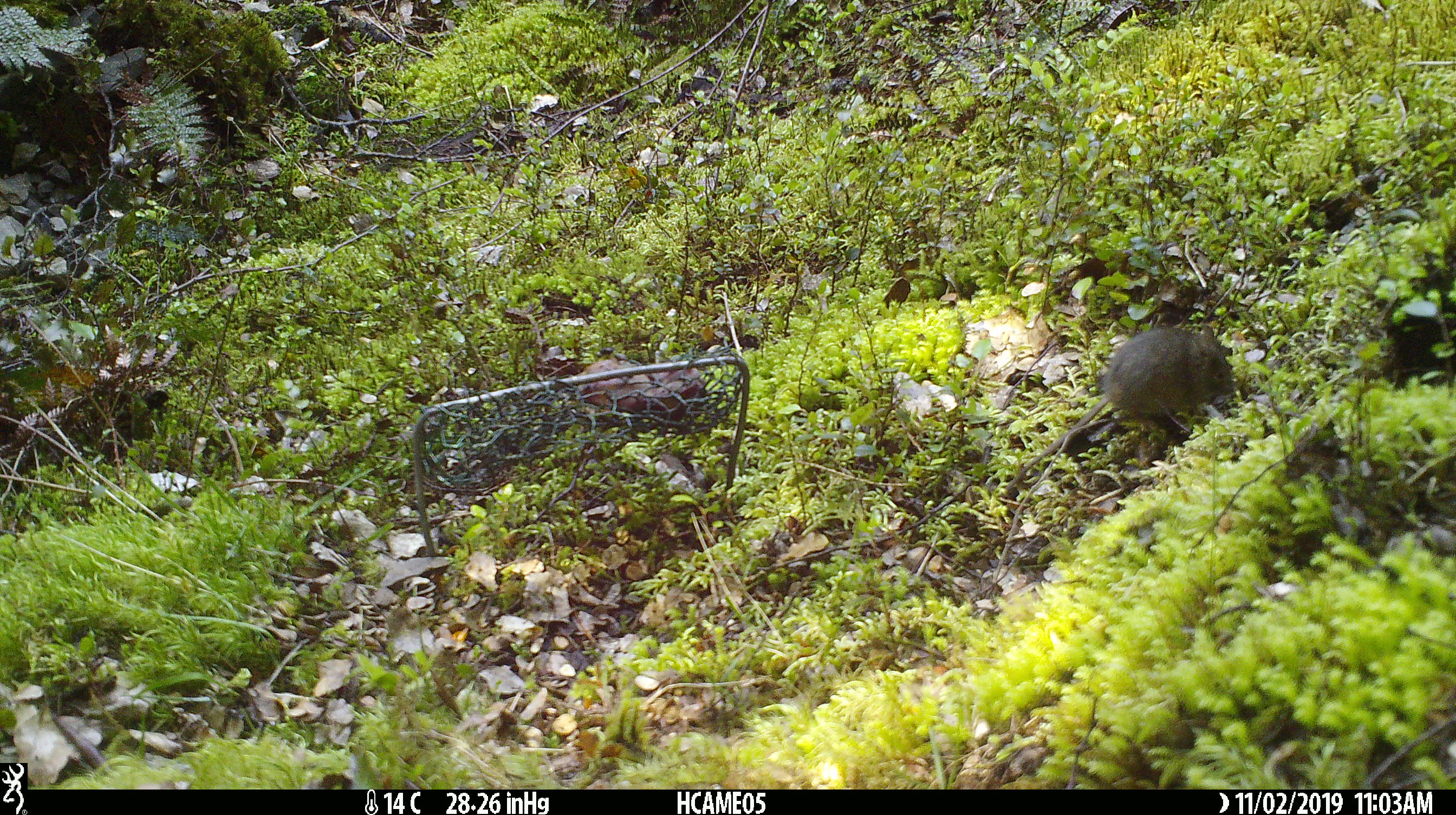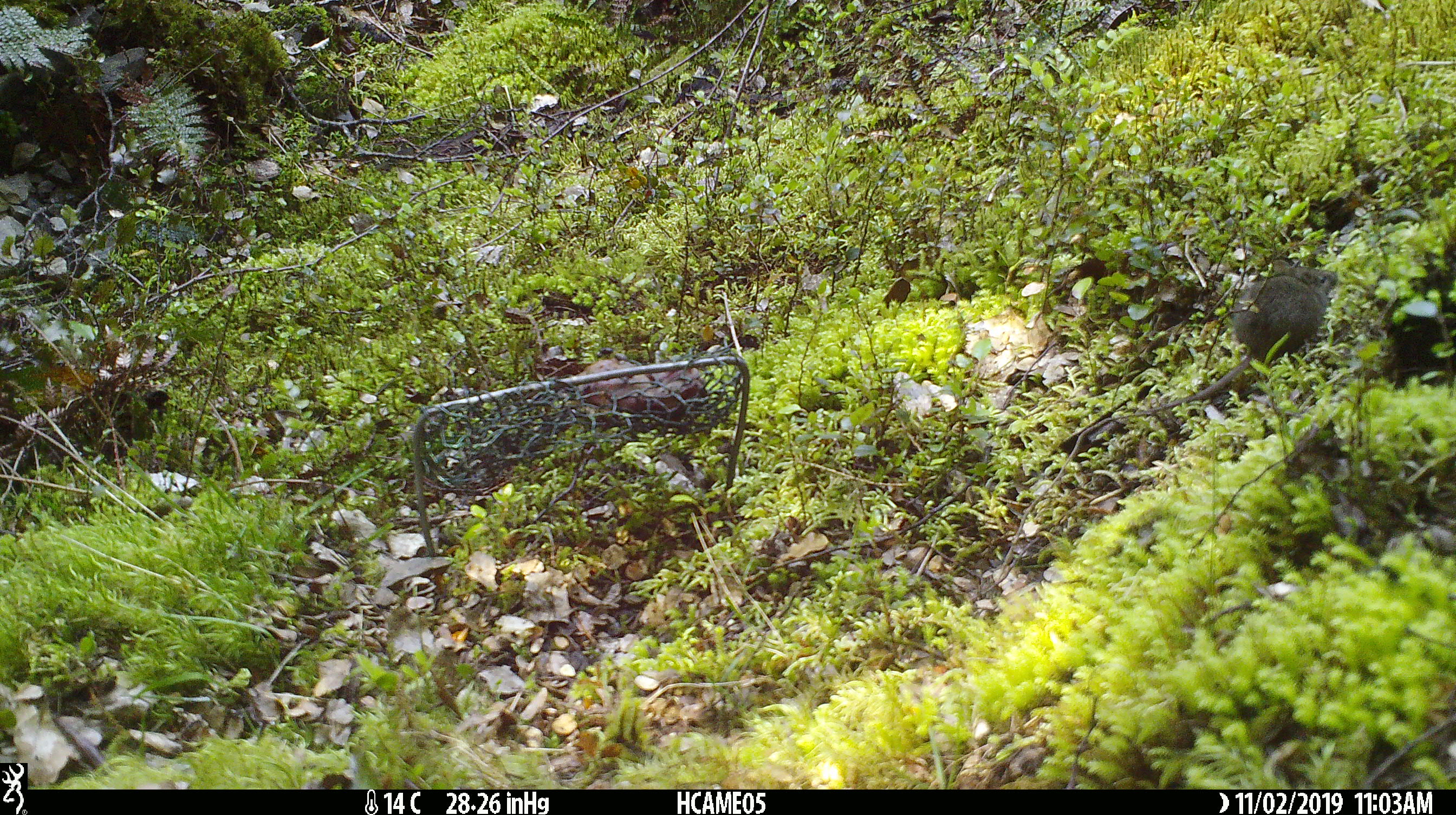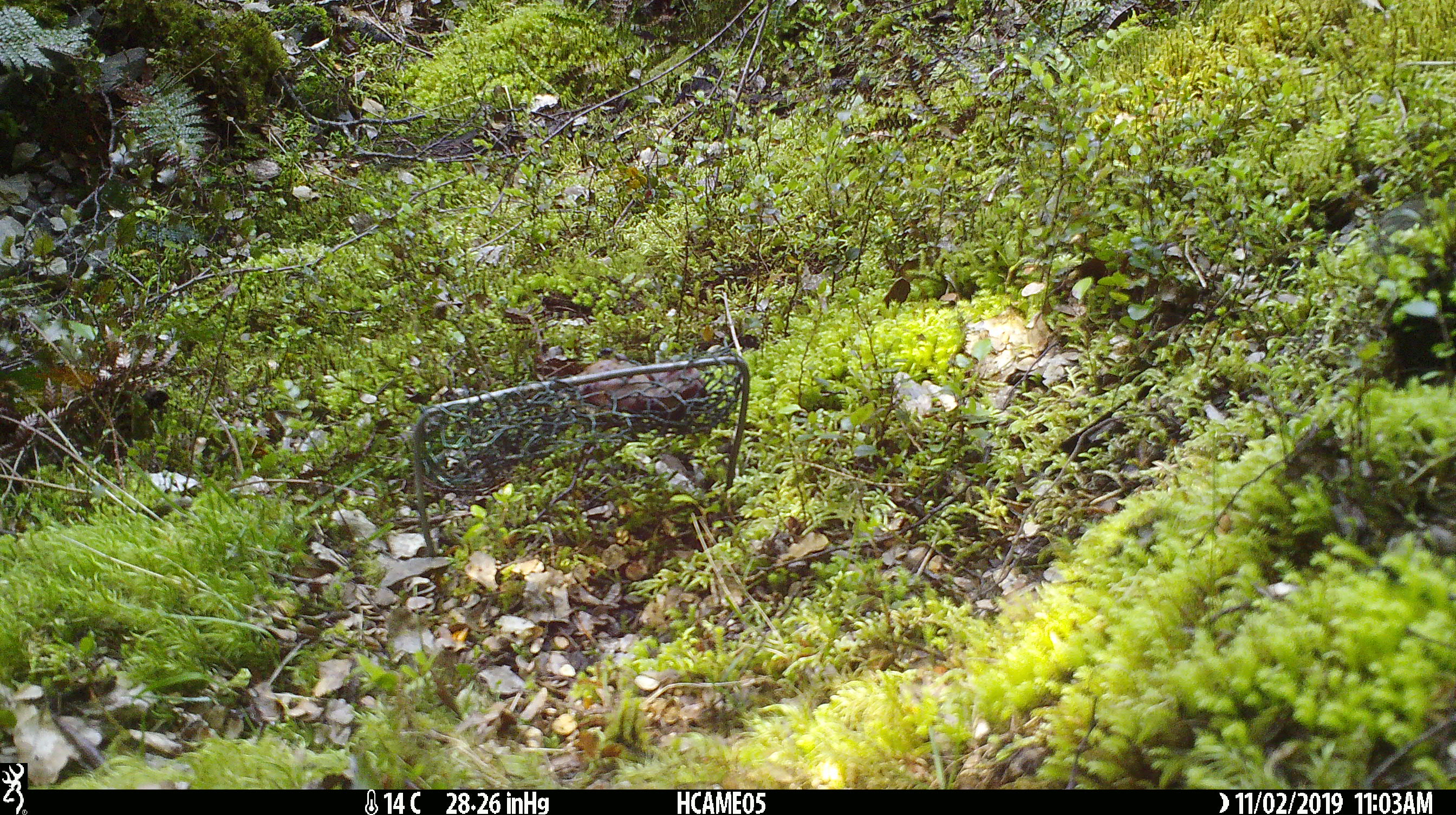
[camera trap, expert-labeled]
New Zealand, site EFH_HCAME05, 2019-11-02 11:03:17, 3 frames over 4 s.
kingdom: Animalia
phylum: Chordata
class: Mammalia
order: Rodentia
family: Muridae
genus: Mus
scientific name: Mus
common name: mouse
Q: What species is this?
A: Mouse (Mus).